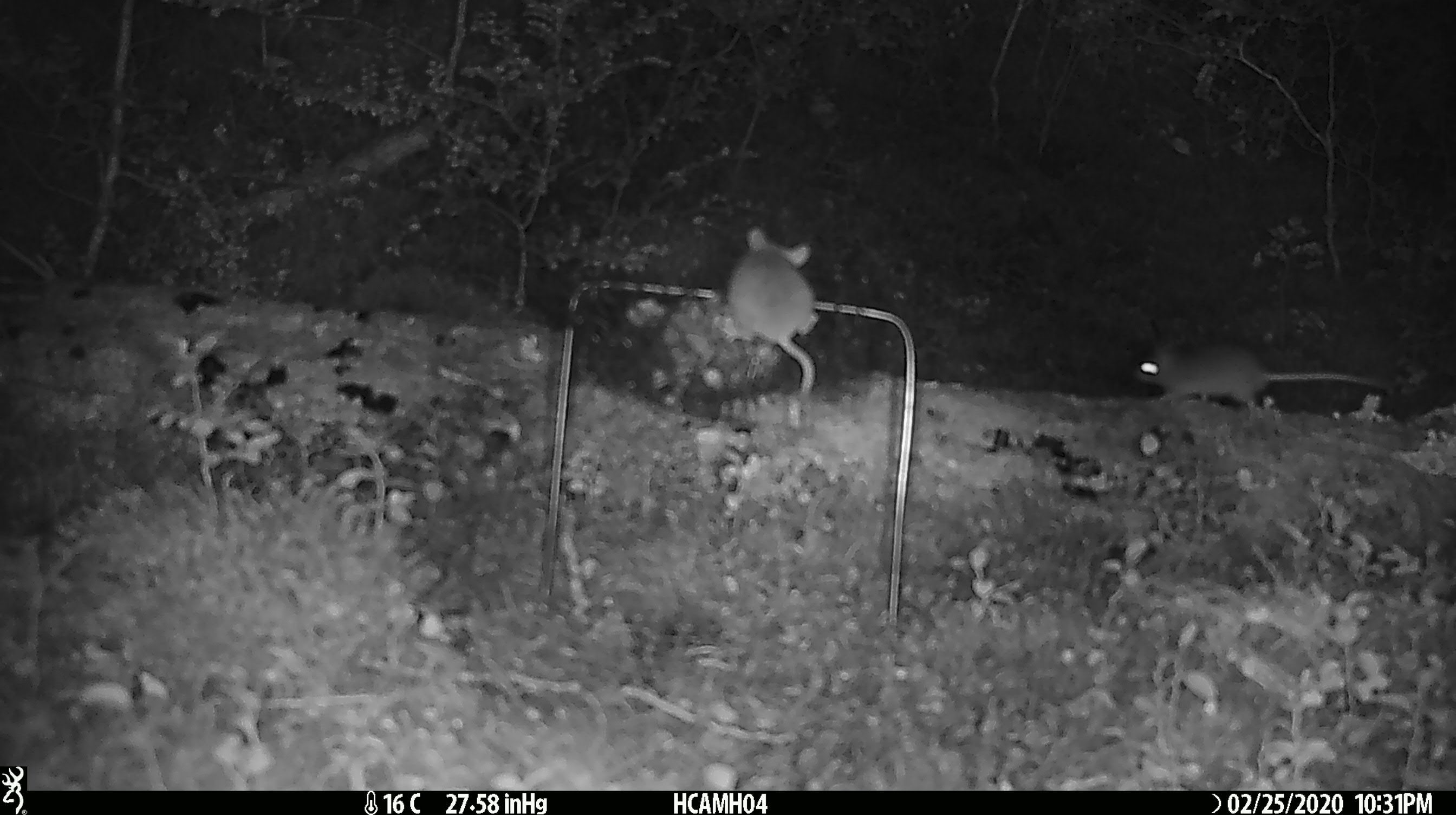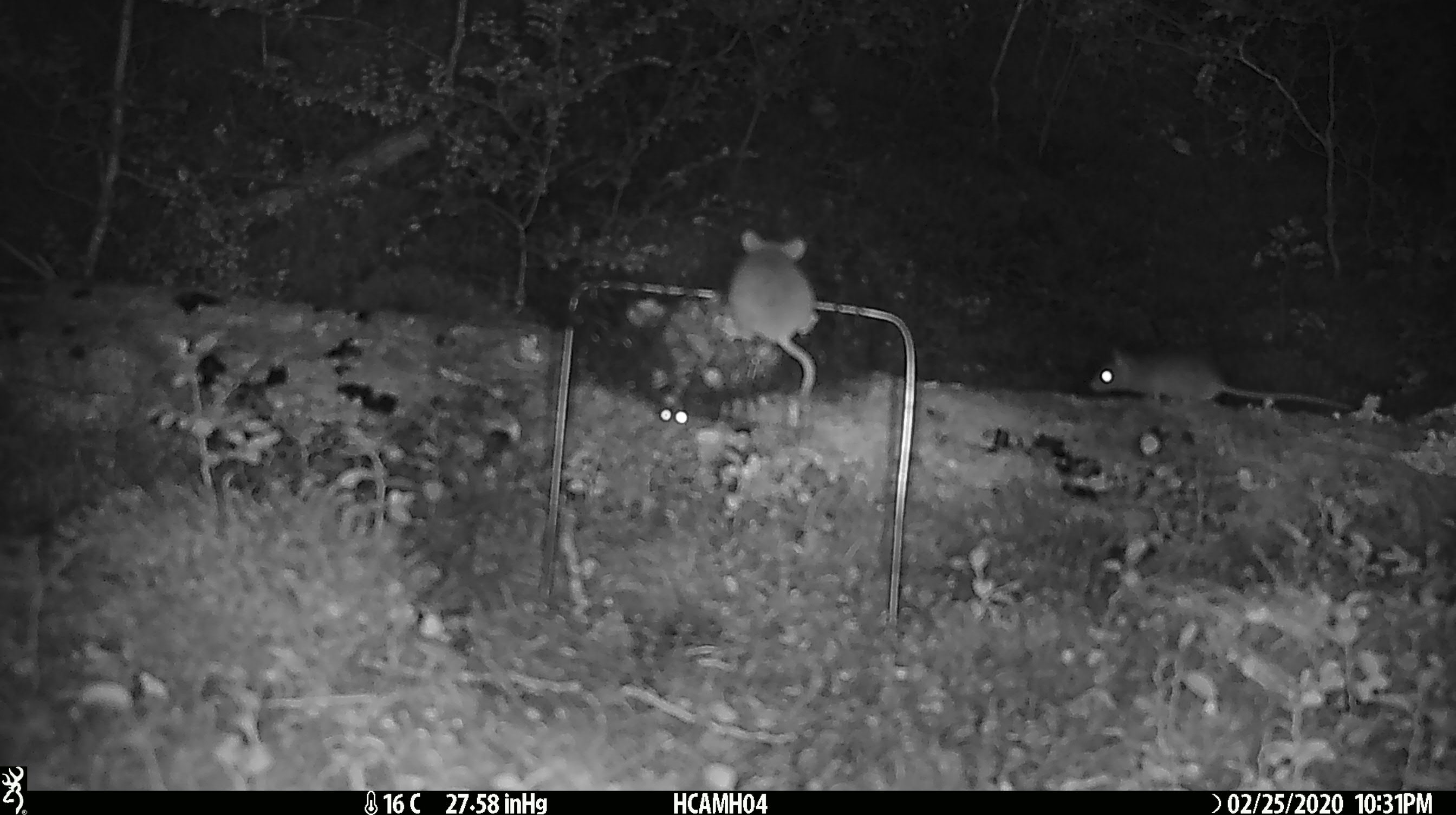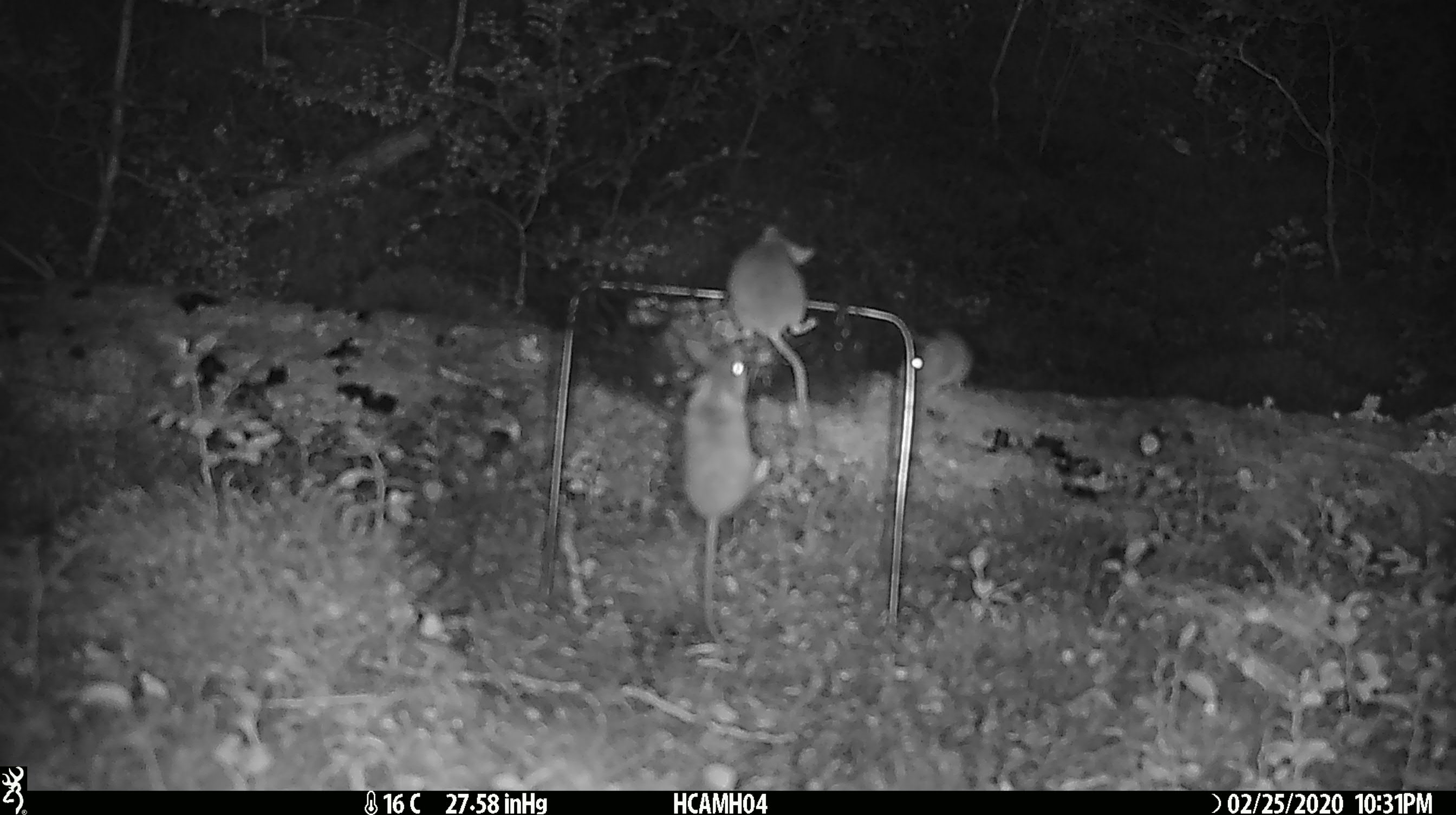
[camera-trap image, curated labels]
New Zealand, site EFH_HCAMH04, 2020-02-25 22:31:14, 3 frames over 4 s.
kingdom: Animalia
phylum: Chordata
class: Mammalia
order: Rodentia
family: Muridae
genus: Mus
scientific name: Mus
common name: mouse